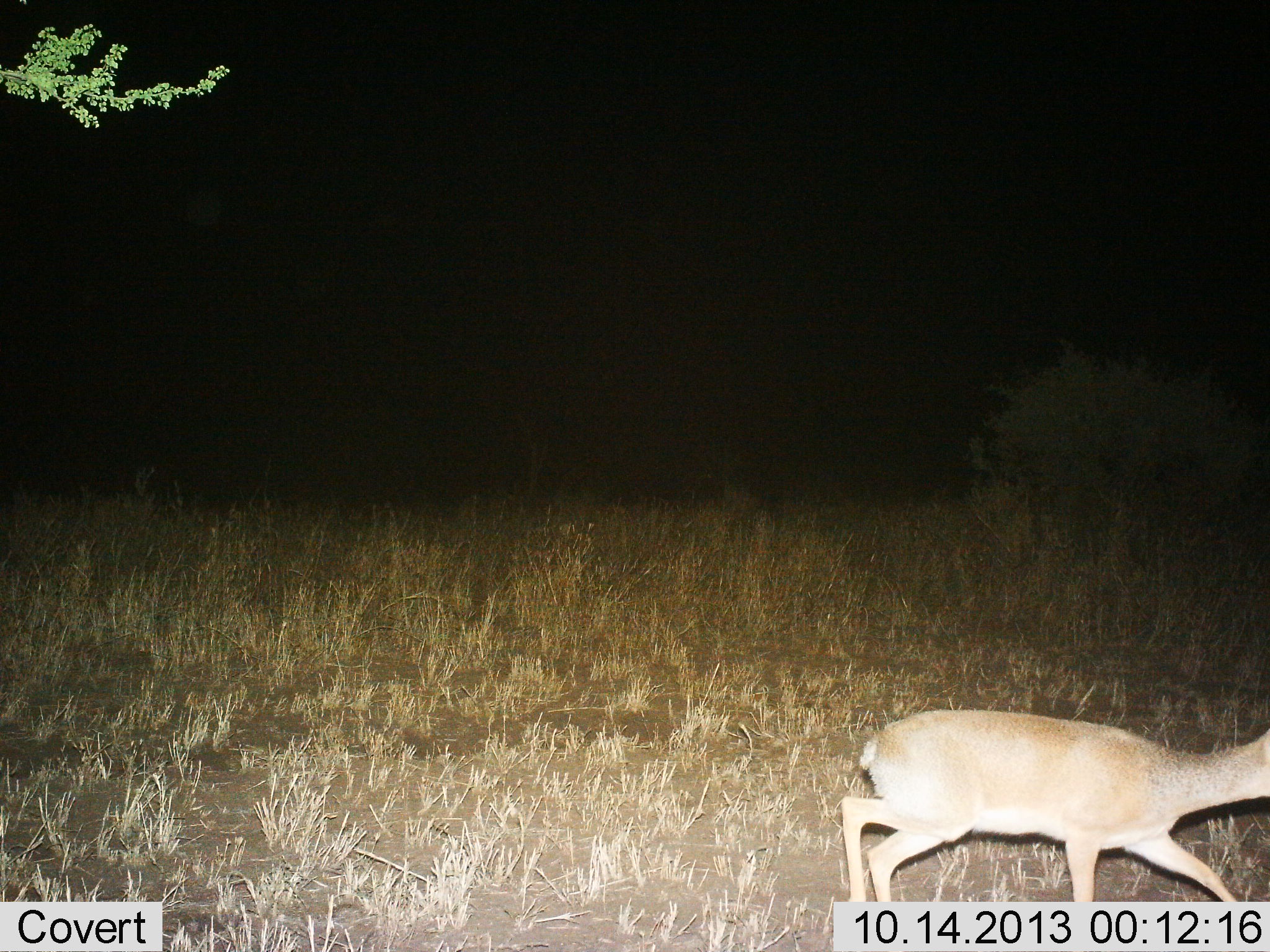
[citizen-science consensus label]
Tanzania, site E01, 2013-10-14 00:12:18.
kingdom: Animalia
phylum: Chordata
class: Mammalia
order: Artiodactyla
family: Bovidae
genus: Madoqua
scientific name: Madoqua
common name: dikdik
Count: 1.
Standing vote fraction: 10%.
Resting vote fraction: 0%.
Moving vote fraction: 90%.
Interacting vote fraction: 0%.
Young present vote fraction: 0%.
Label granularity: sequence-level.